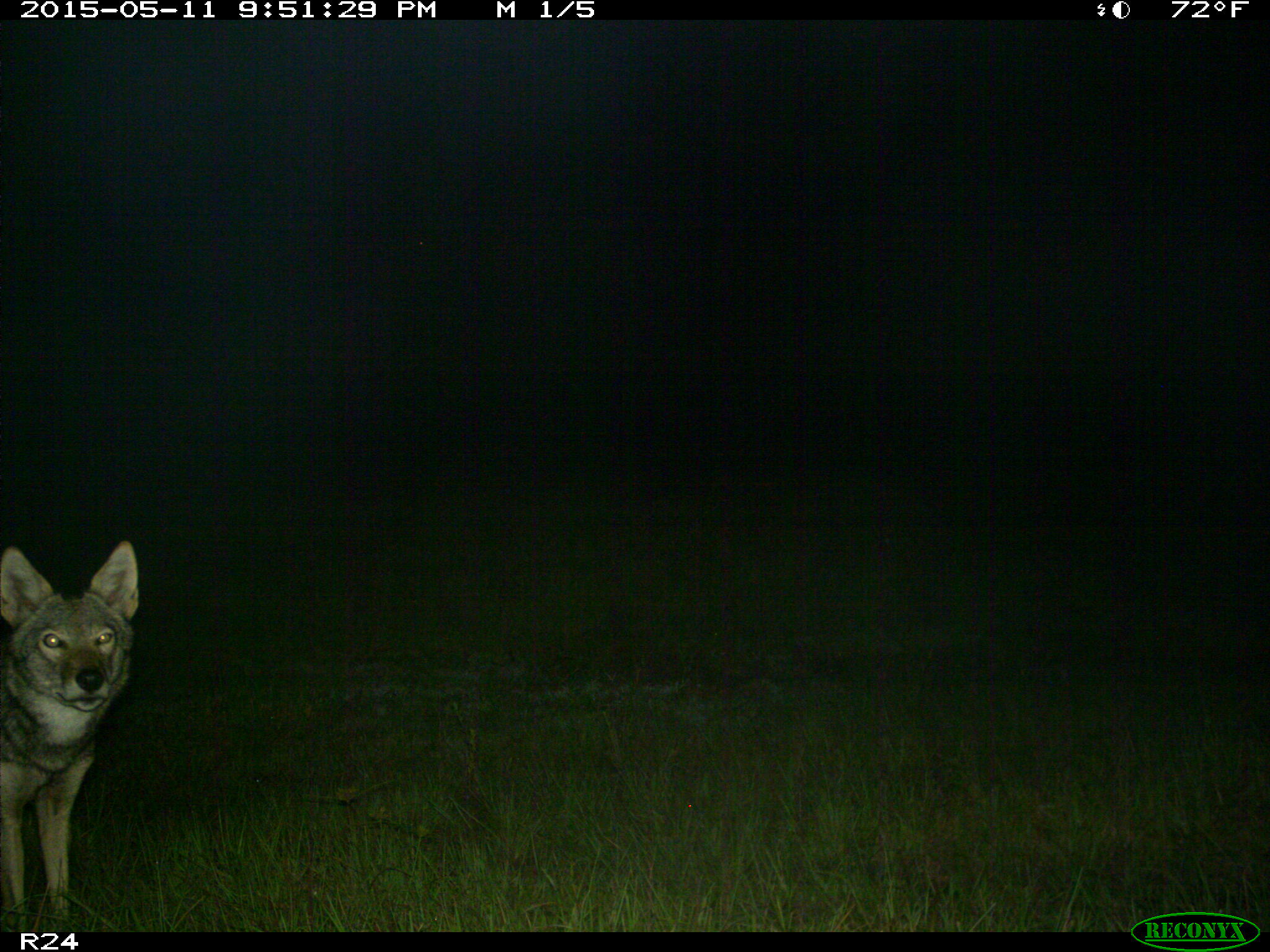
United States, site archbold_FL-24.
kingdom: Animalia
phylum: Chordata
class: Mammalia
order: Carnivora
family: Canidae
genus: Canis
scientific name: Canis latrans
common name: coyote